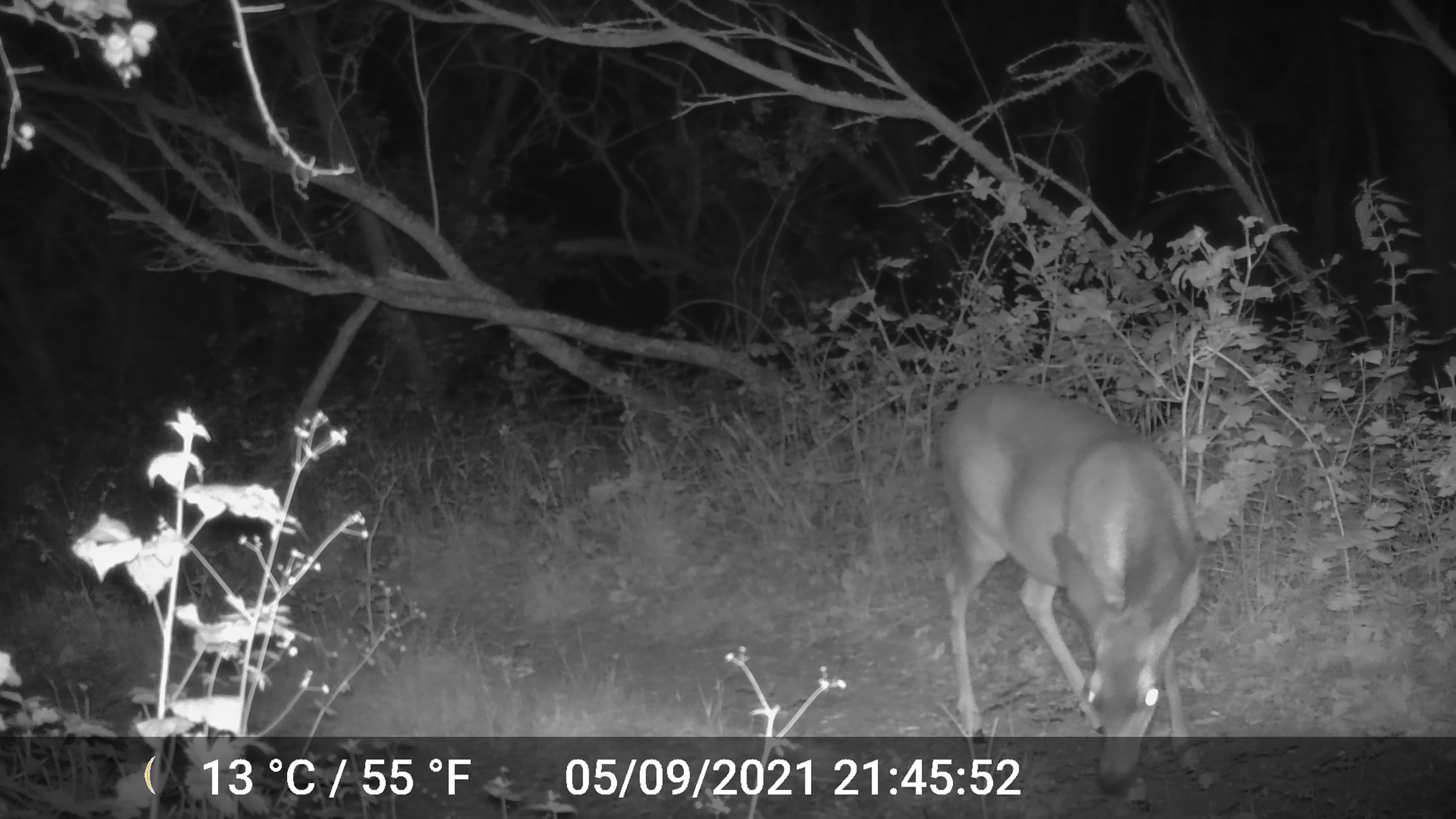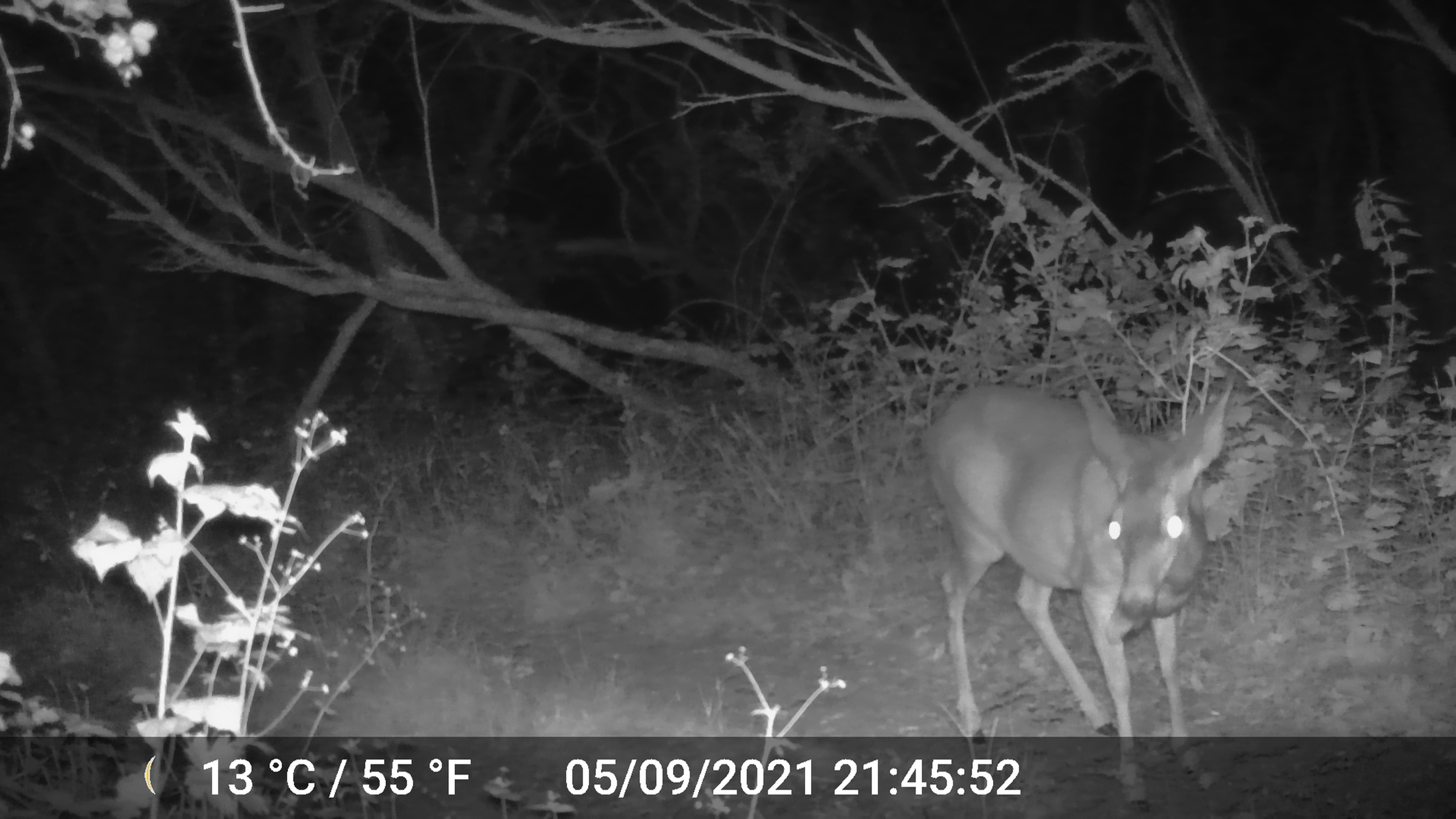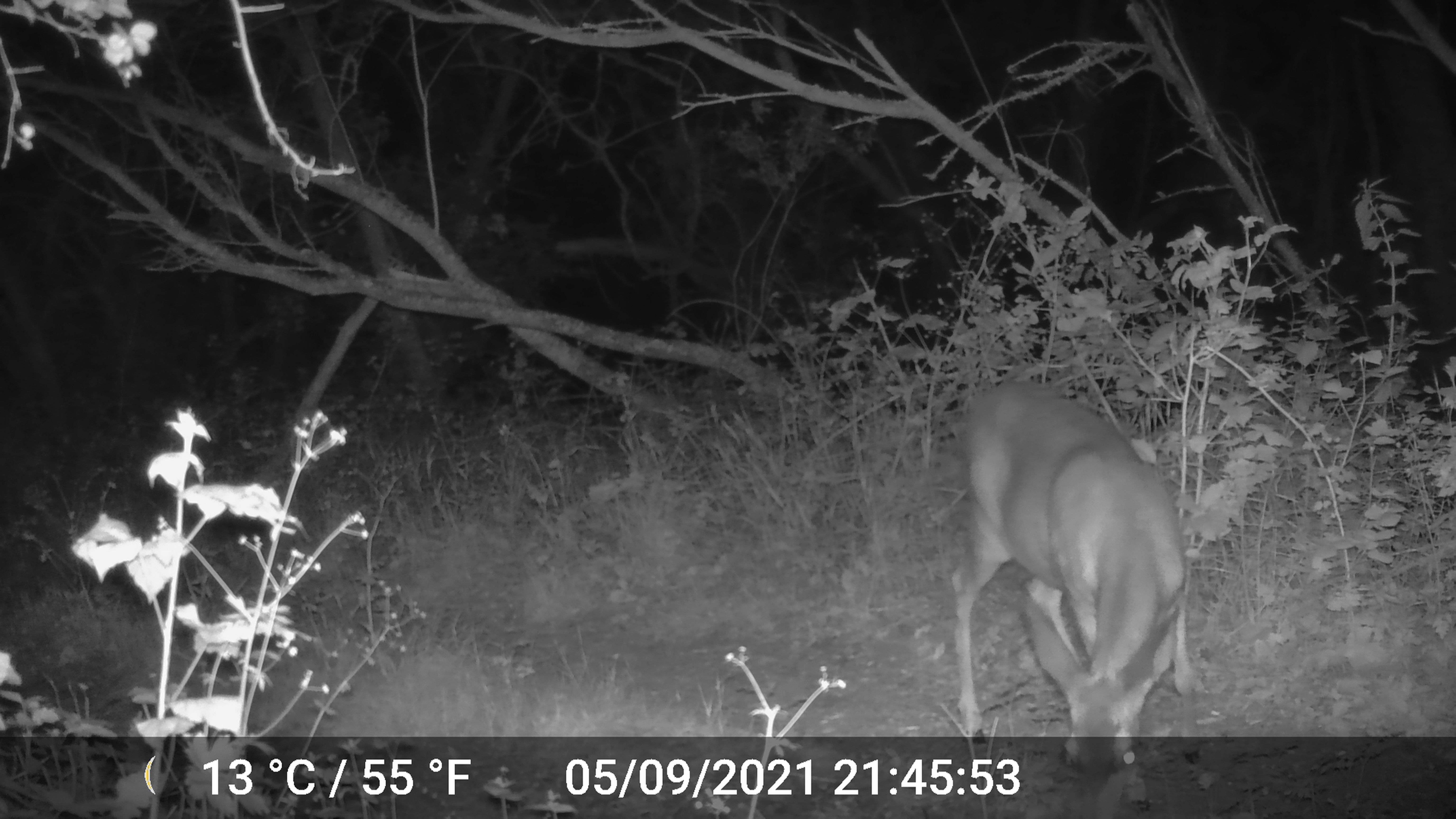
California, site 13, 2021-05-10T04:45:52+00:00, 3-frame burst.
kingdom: Animalia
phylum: Chordata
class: Mammalia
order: Artiodactyla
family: Cervidae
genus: Odocoileus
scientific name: Odocoileus hemionus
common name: mule deer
Mule deer (Odocoileus hemionus).